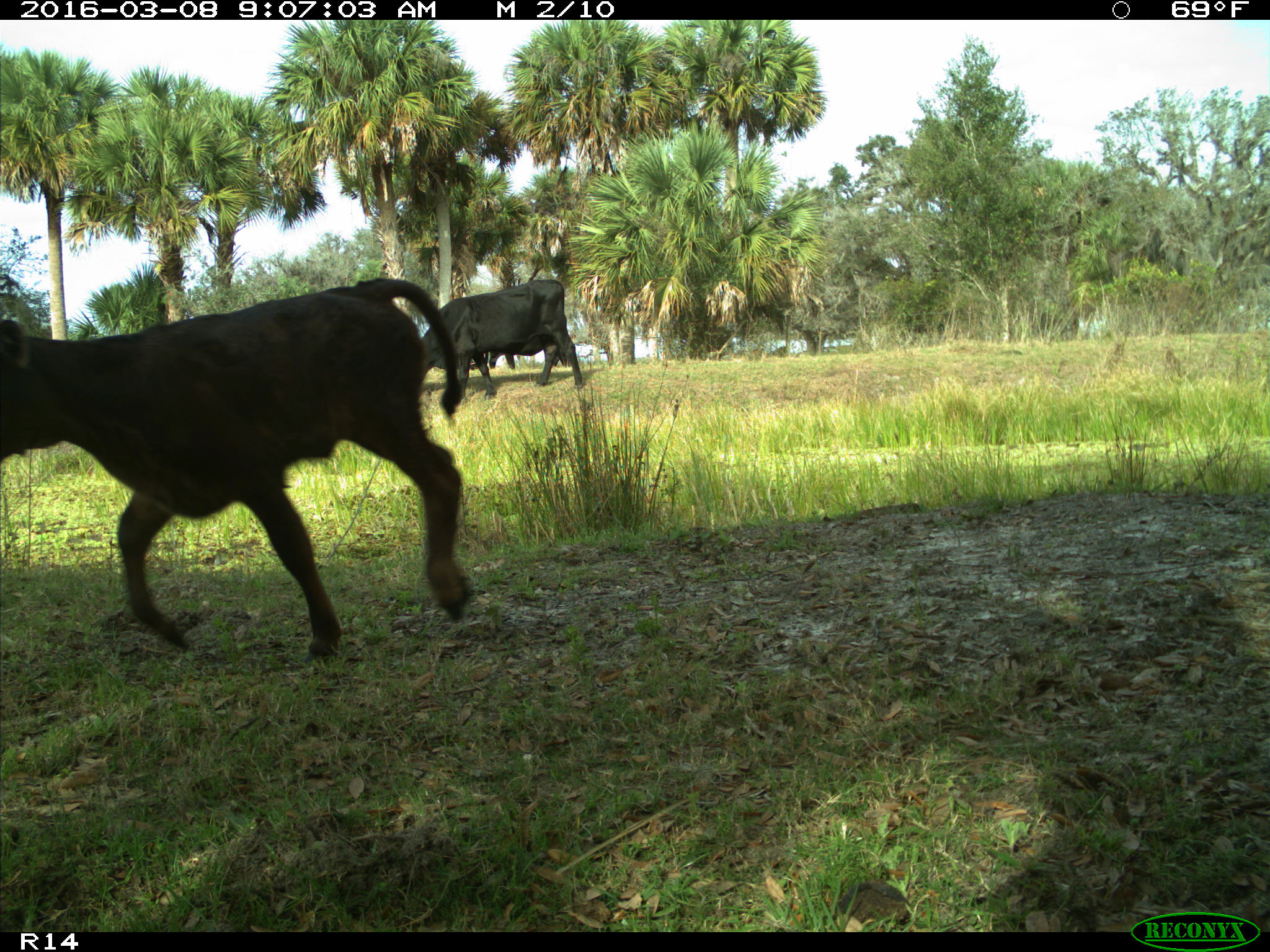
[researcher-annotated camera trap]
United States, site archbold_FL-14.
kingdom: Animalia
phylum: Chordata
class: Mammalia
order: Artiodactyla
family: Bovidae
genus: Bos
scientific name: Bos taurus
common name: domestic cow